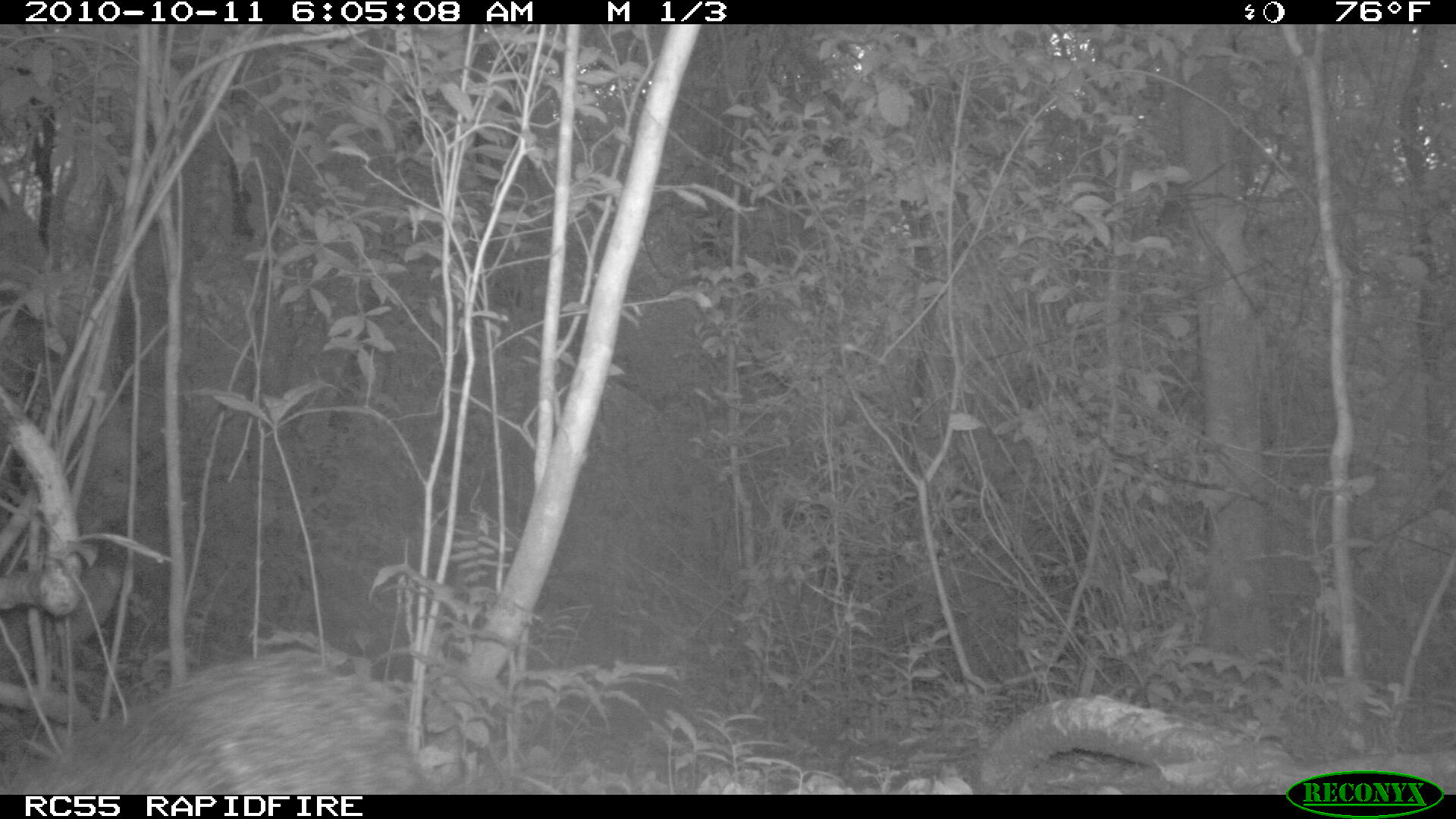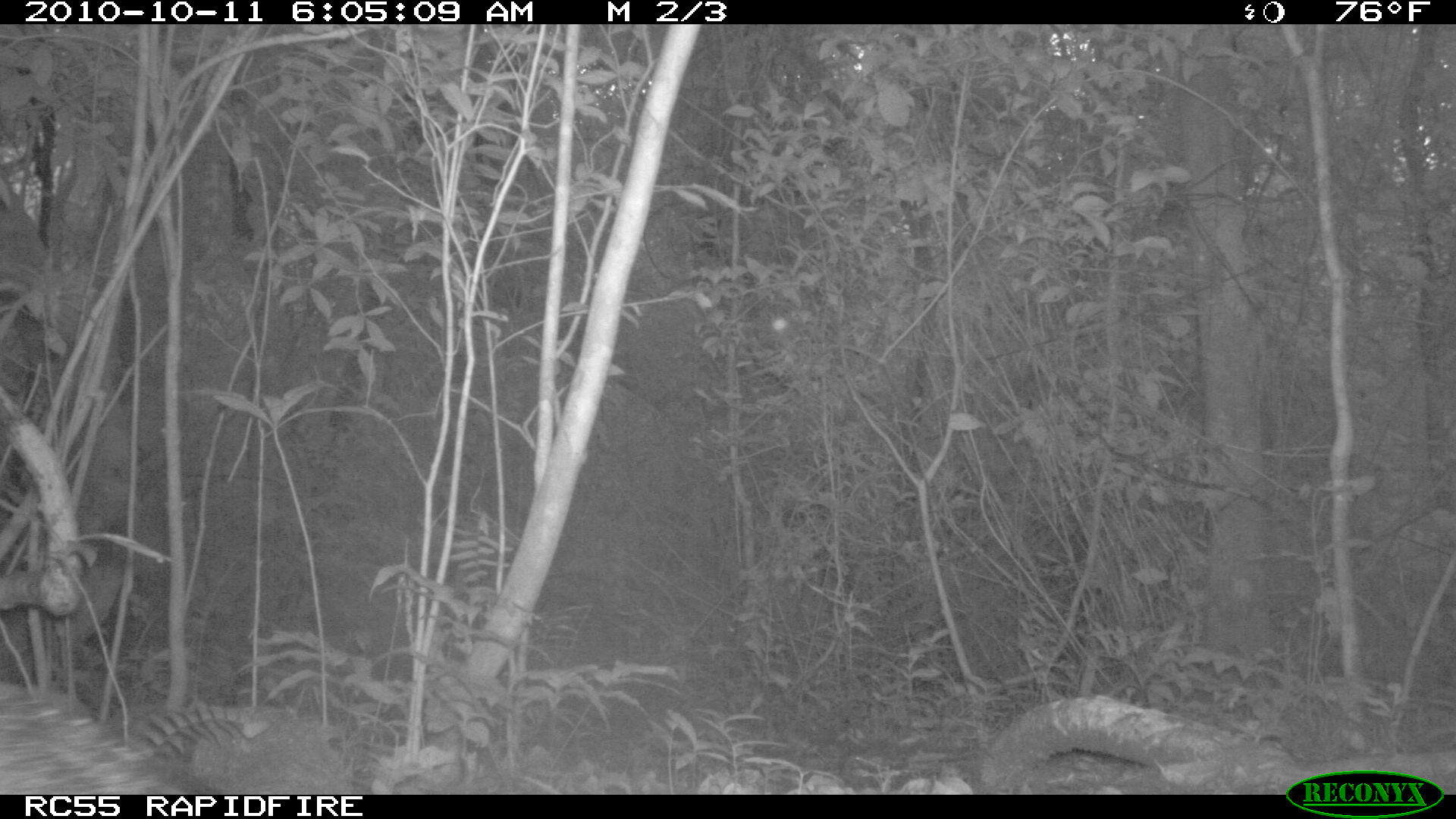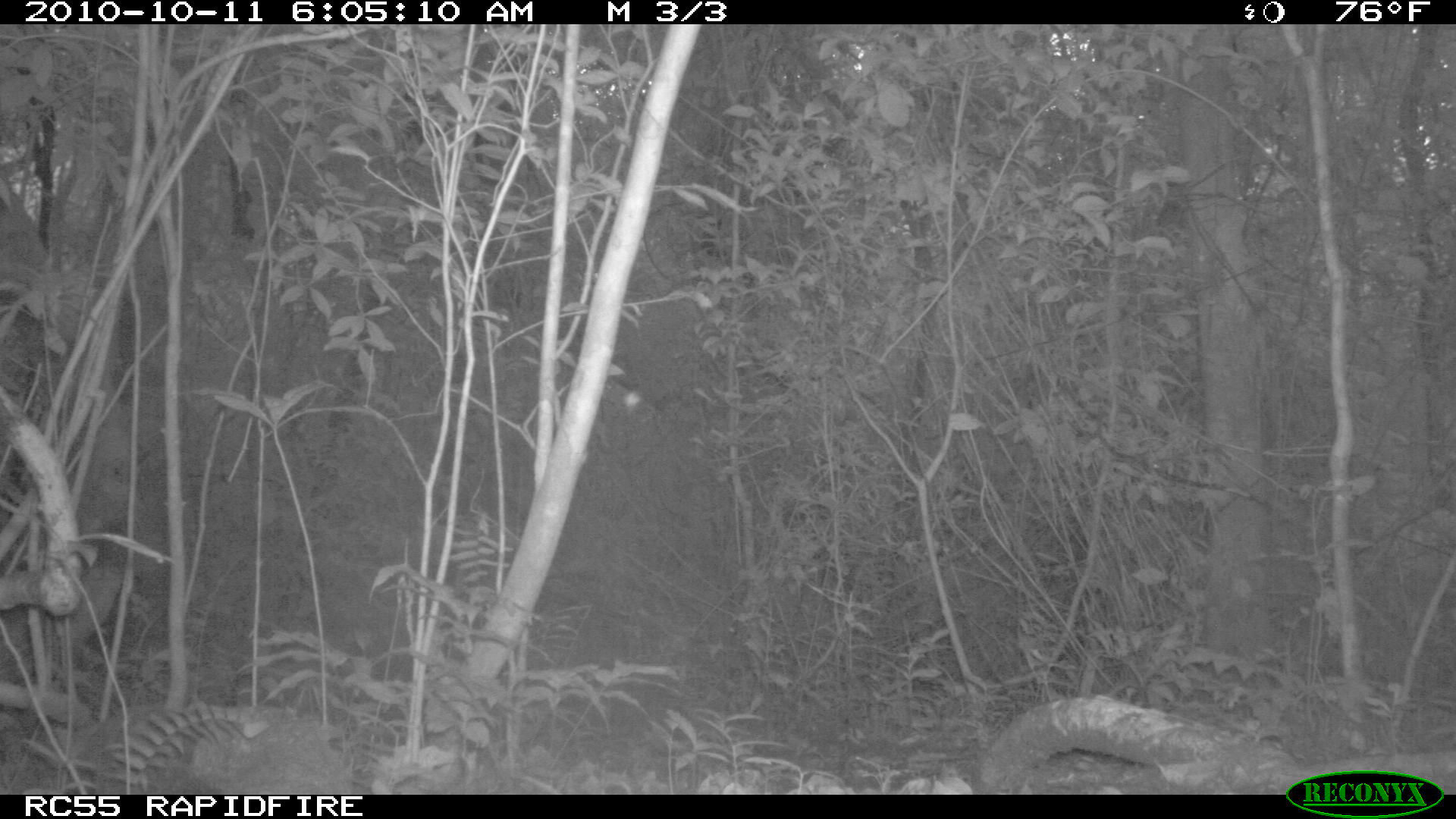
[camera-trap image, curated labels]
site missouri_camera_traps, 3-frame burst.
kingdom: Animalia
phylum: Chordata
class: Mammalia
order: Artiodactyla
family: Tayassuidae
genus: Pecari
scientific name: Pecari tajacu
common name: collared peccary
Collared peccary (Pecari tajacu). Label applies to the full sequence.